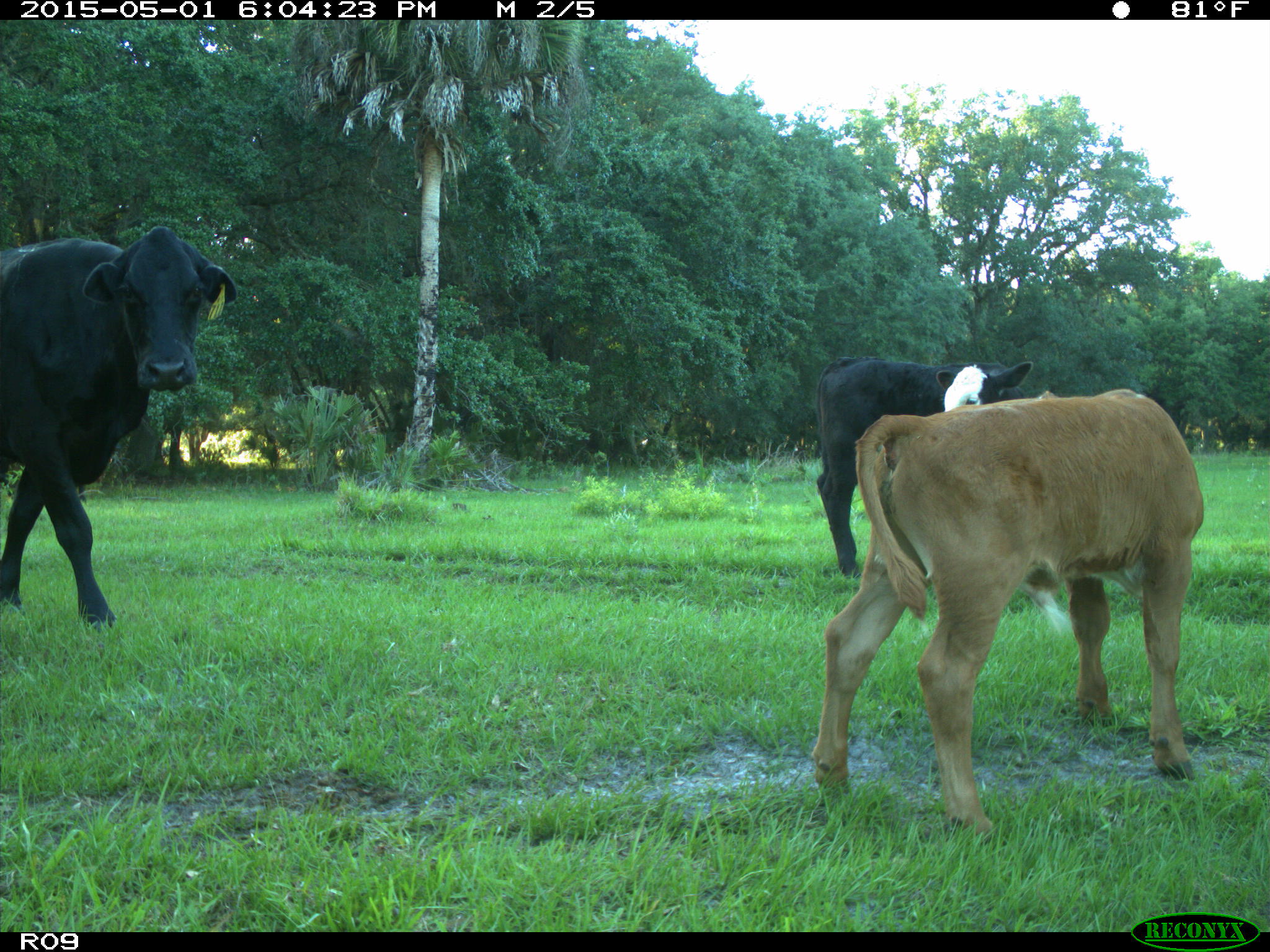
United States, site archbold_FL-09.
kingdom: Animalia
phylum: Chordata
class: Mammalia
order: Artiodactyla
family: Bovidae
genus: Bos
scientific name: Bos taurus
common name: domestic cow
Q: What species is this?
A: Bos taurus (domestic cow).